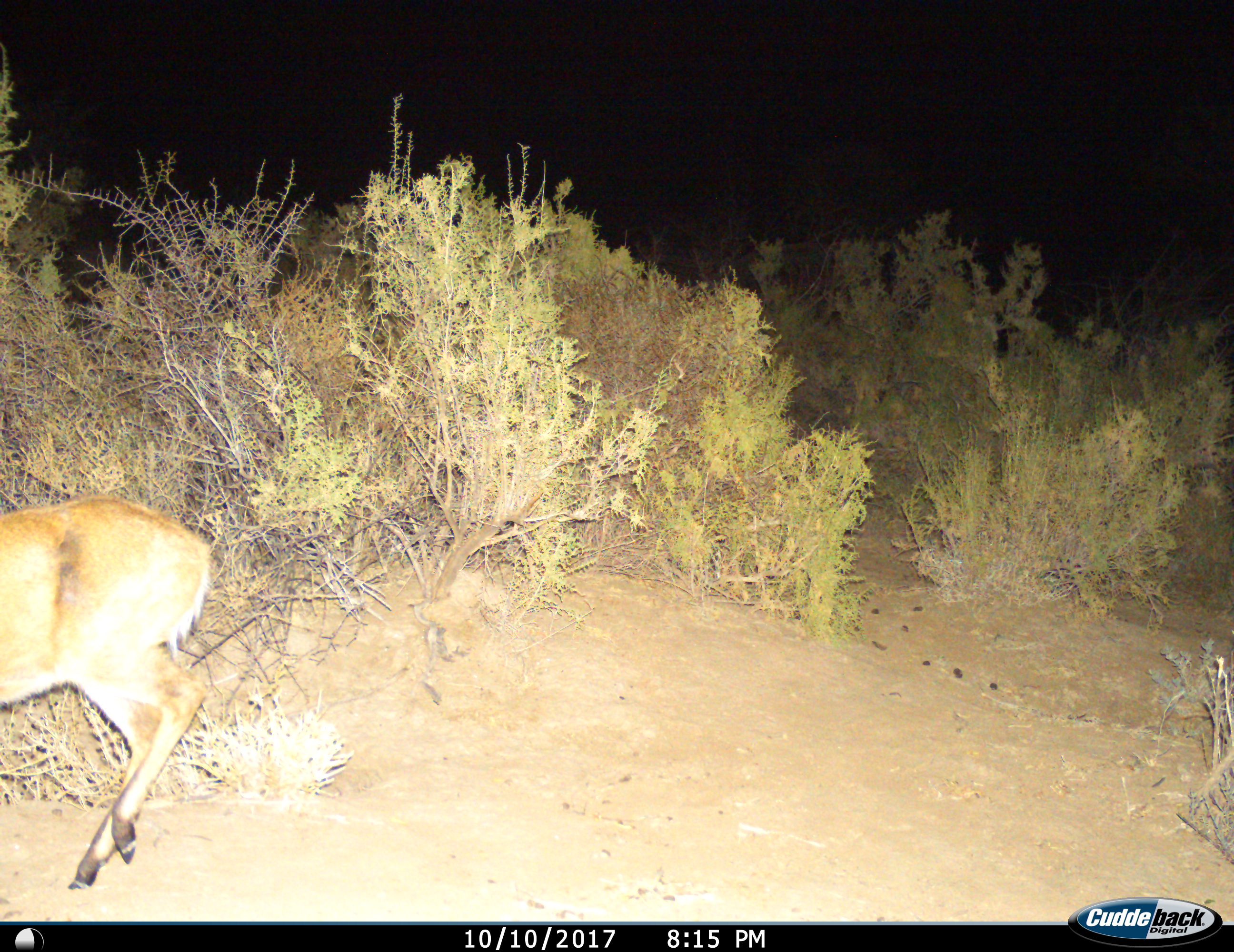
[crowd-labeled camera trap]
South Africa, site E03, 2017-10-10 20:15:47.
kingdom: Animalia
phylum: Chordata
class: Mammalia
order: Artiodactyla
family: Bovidae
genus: Raphicerus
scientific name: Raphicerus campestris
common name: steenbok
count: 1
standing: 25%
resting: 0%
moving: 75%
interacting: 0%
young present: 0%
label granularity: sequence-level